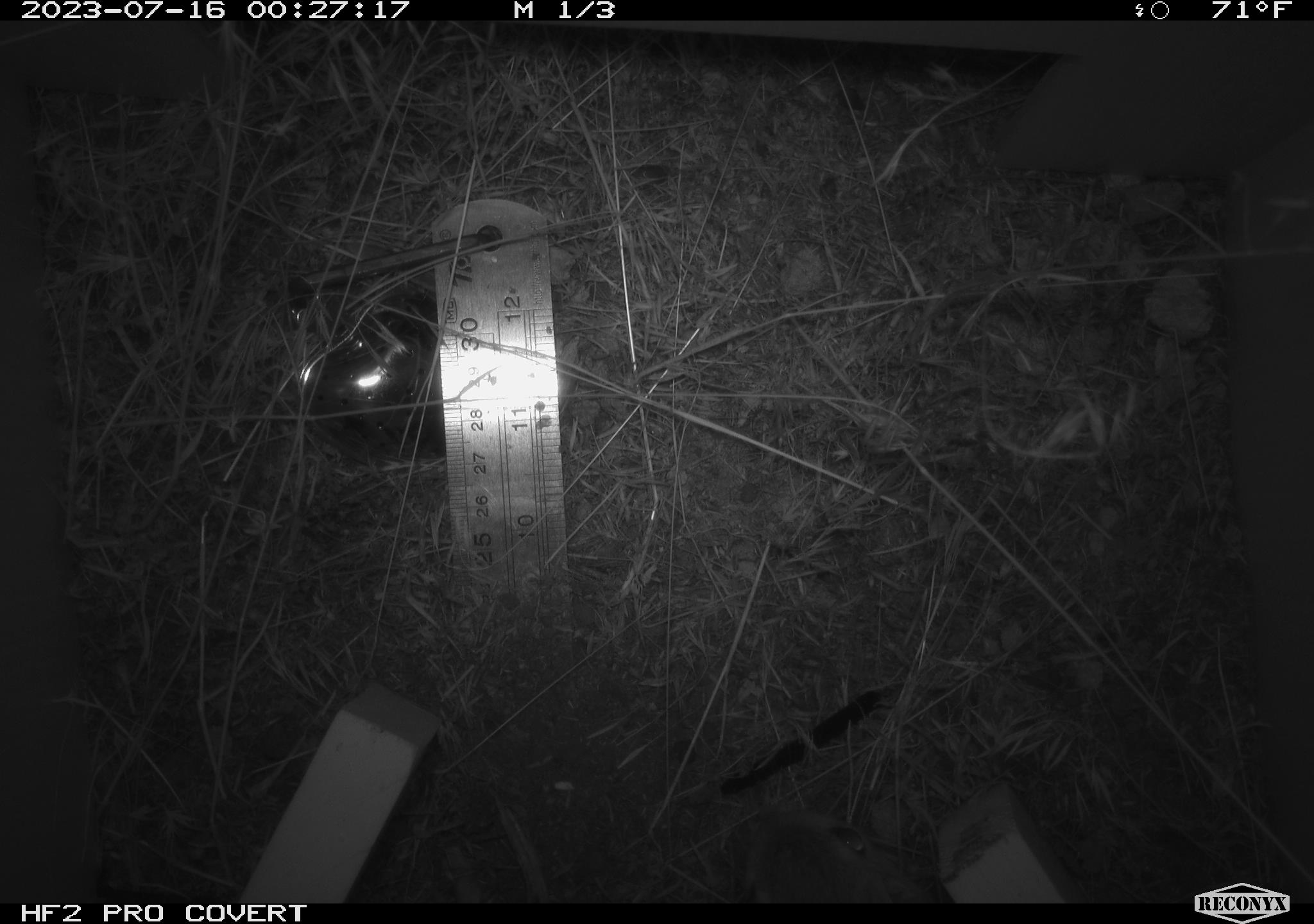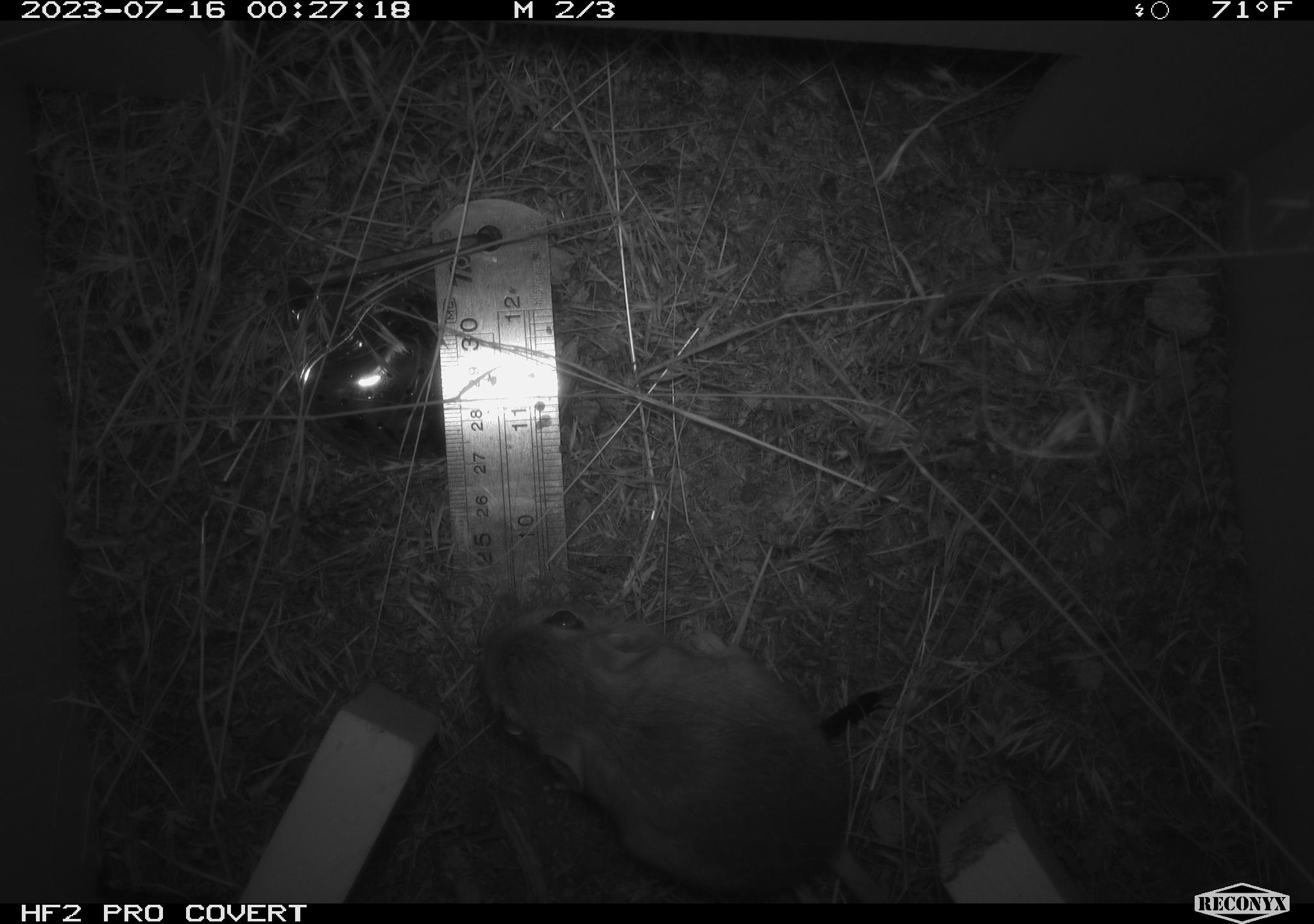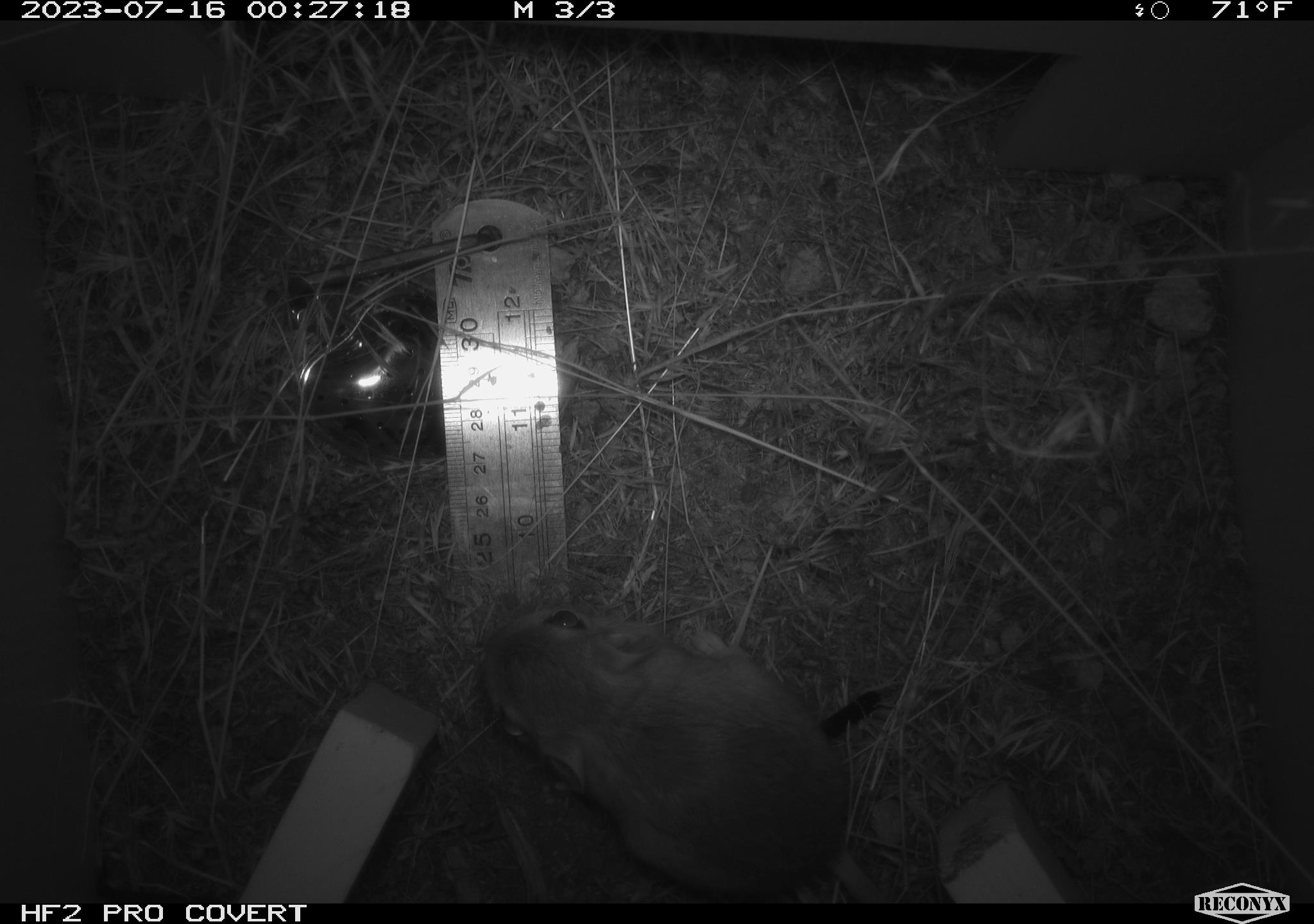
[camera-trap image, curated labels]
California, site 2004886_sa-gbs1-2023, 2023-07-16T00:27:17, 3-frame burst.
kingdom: Animalia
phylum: Chordata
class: Mammalia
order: Rodentia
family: Heteromyidae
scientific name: Heteromyidae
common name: kangaroo rats and pocket mice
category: heteromyidae family